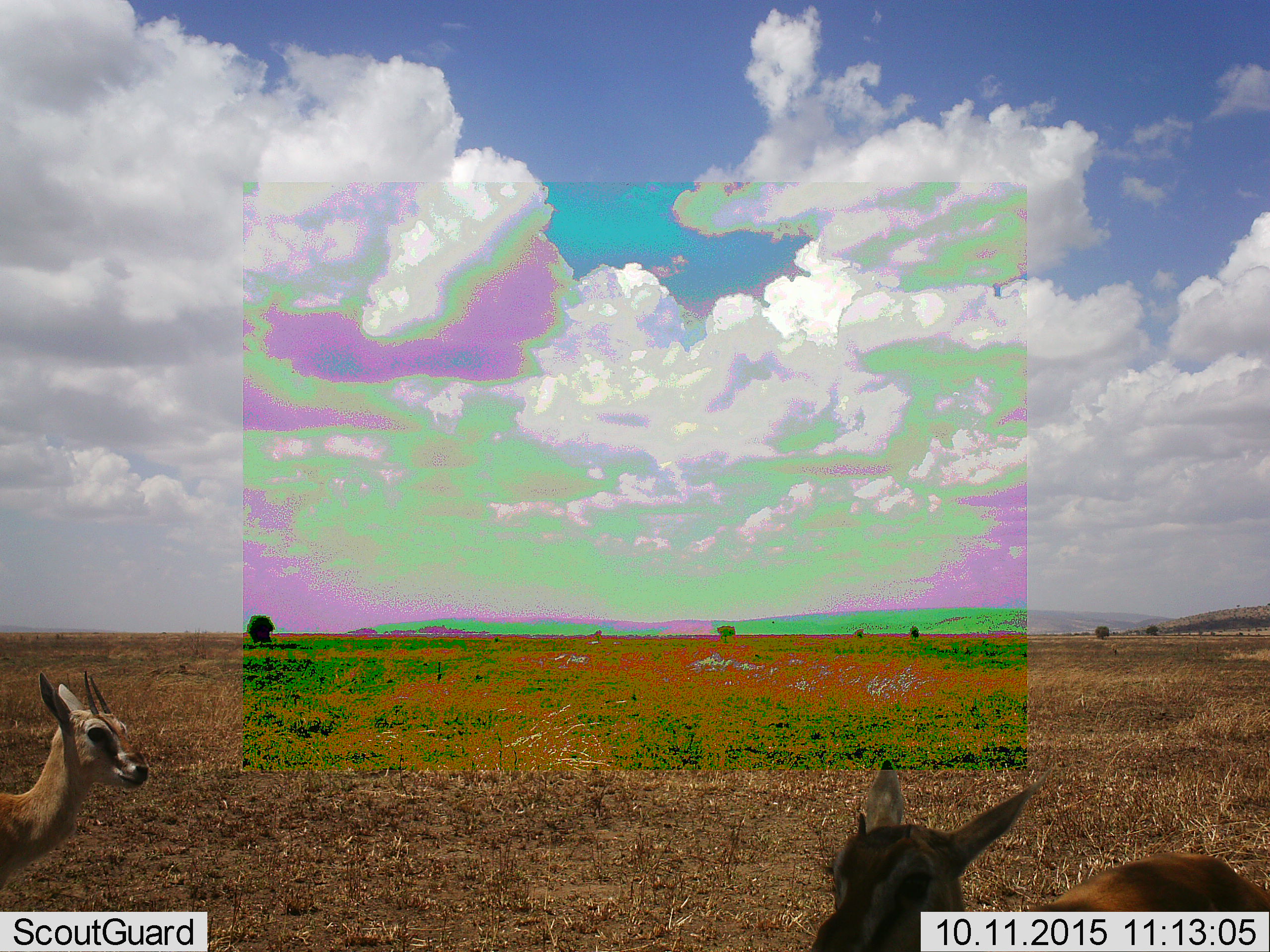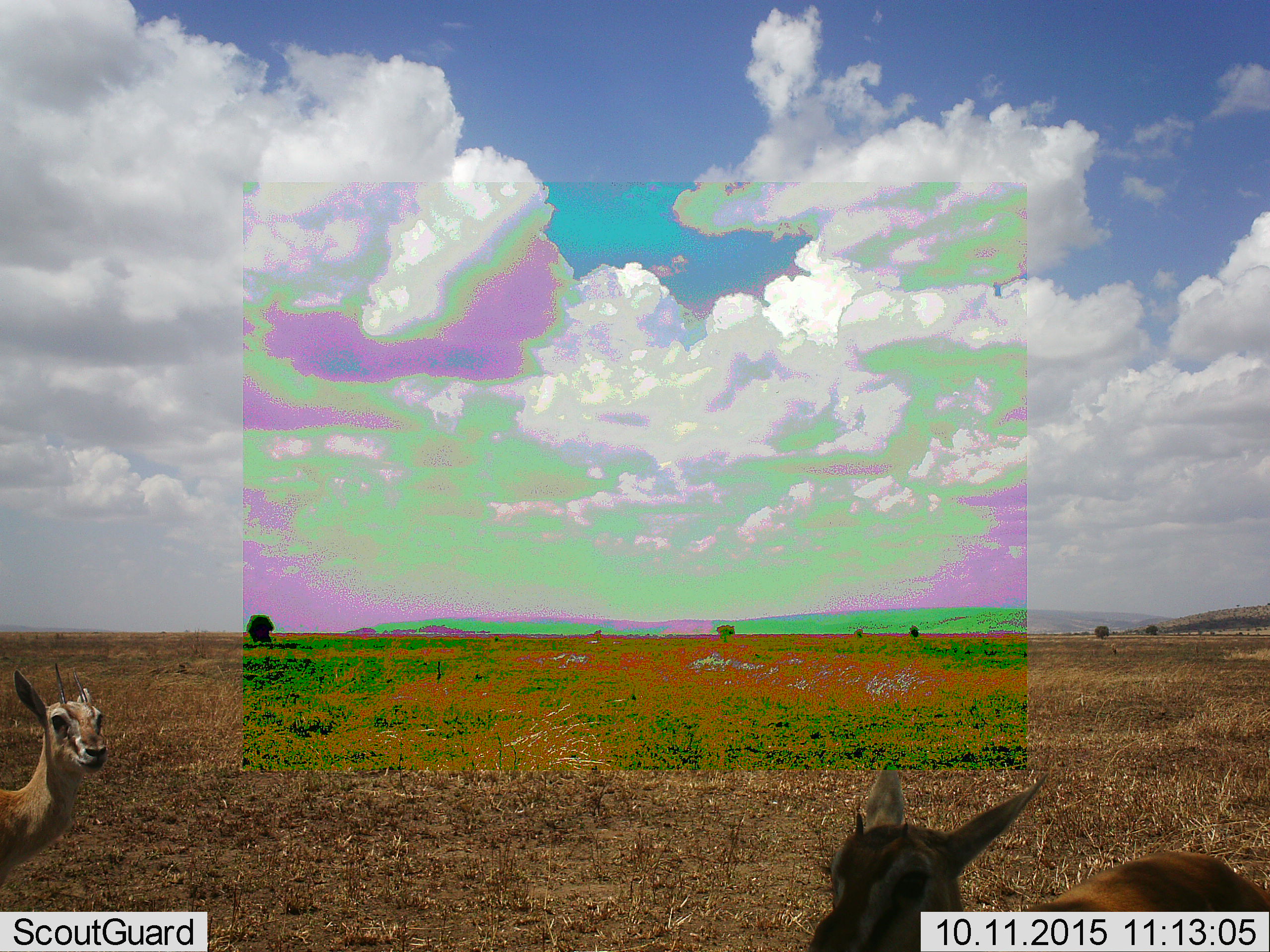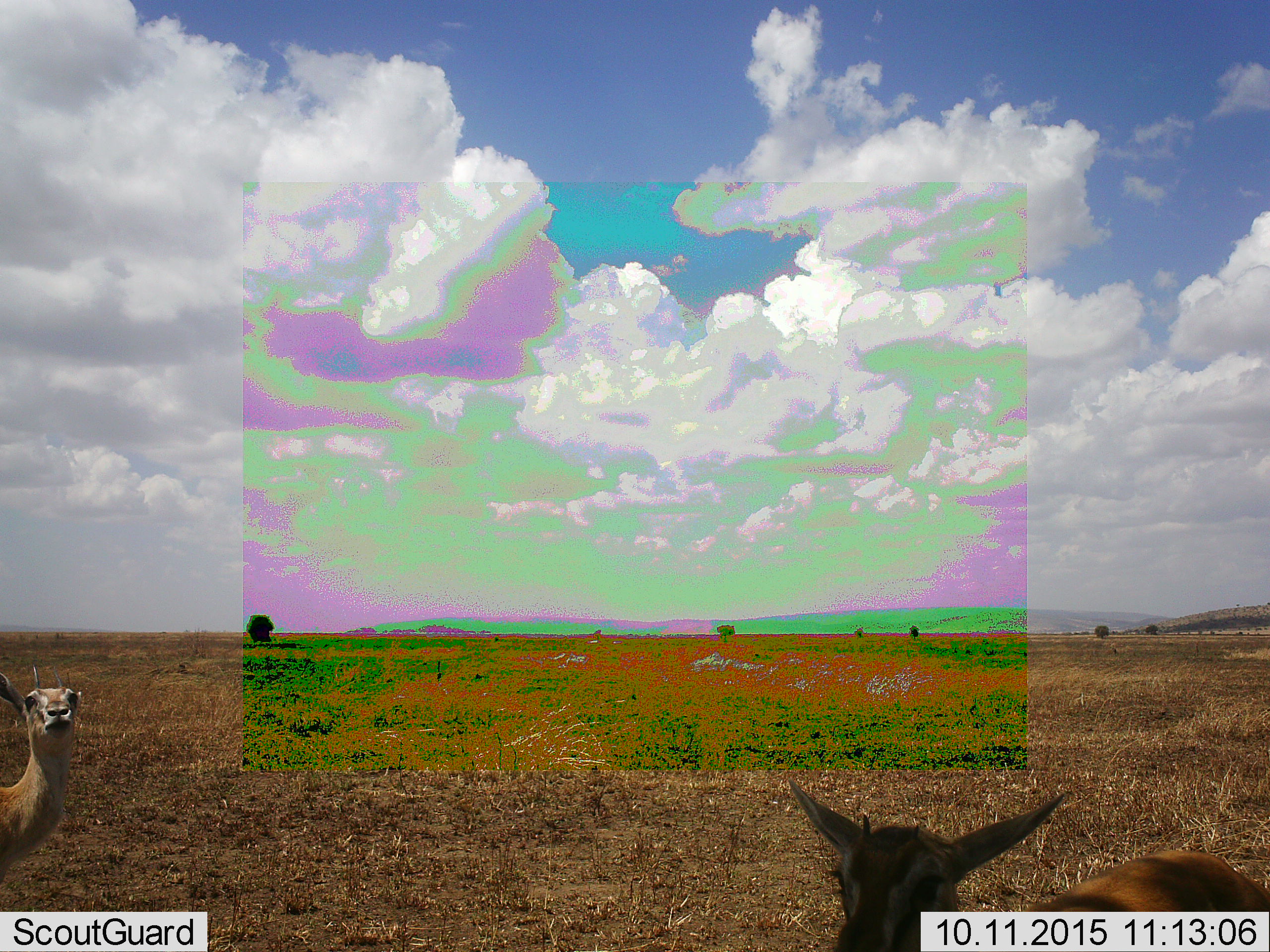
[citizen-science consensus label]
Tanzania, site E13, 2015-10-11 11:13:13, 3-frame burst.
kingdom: Animalia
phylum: Chordata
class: Mammalia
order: Artiodactyla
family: Bovidae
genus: Eudorcas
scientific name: Eudorcas thomsonii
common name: thomson's gazelle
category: gazellethomsons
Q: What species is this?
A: Gazellethomsons (thomson's gazelle) (Eudorcas thomsonii).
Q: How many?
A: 2.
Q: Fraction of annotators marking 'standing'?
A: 100%.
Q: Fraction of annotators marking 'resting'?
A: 0%.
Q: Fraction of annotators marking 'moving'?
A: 9%.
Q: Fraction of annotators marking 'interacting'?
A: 0%.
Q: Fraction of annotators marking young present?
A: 0%.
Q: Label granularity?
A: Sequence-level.